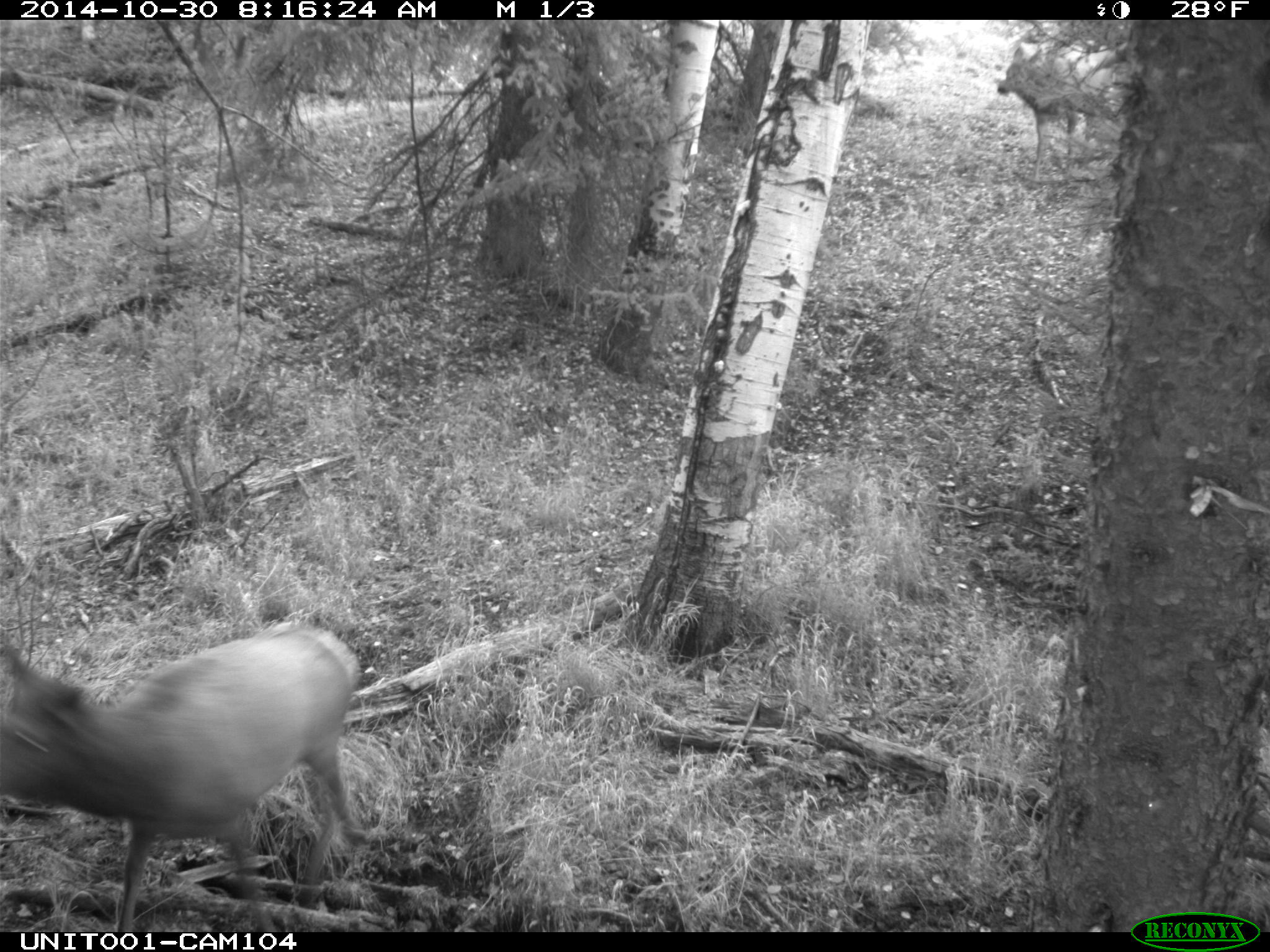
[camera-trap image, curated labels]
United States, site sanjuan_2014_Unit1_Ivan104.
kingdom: Animalia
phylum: Chordata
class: Mammalia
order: Artiodactyla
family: Cervidae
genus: Cervus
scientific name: Cervus elaphus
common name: red deer